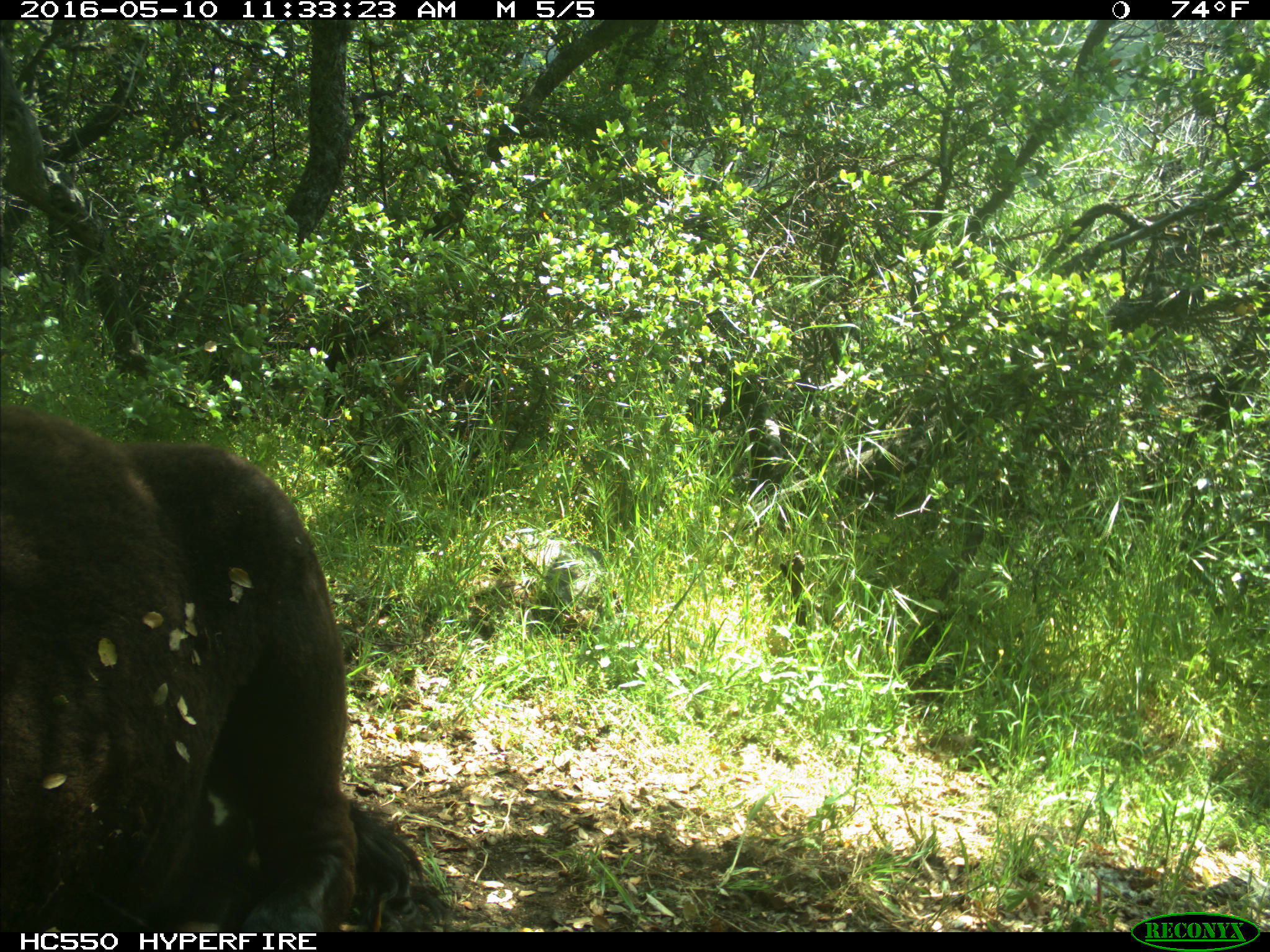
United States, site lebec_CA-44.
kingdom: Animalia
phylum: Chordata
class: Mammalia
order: Artiodactyla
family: Bovidae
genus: Bos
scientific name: Bos taurus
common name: domestic cow